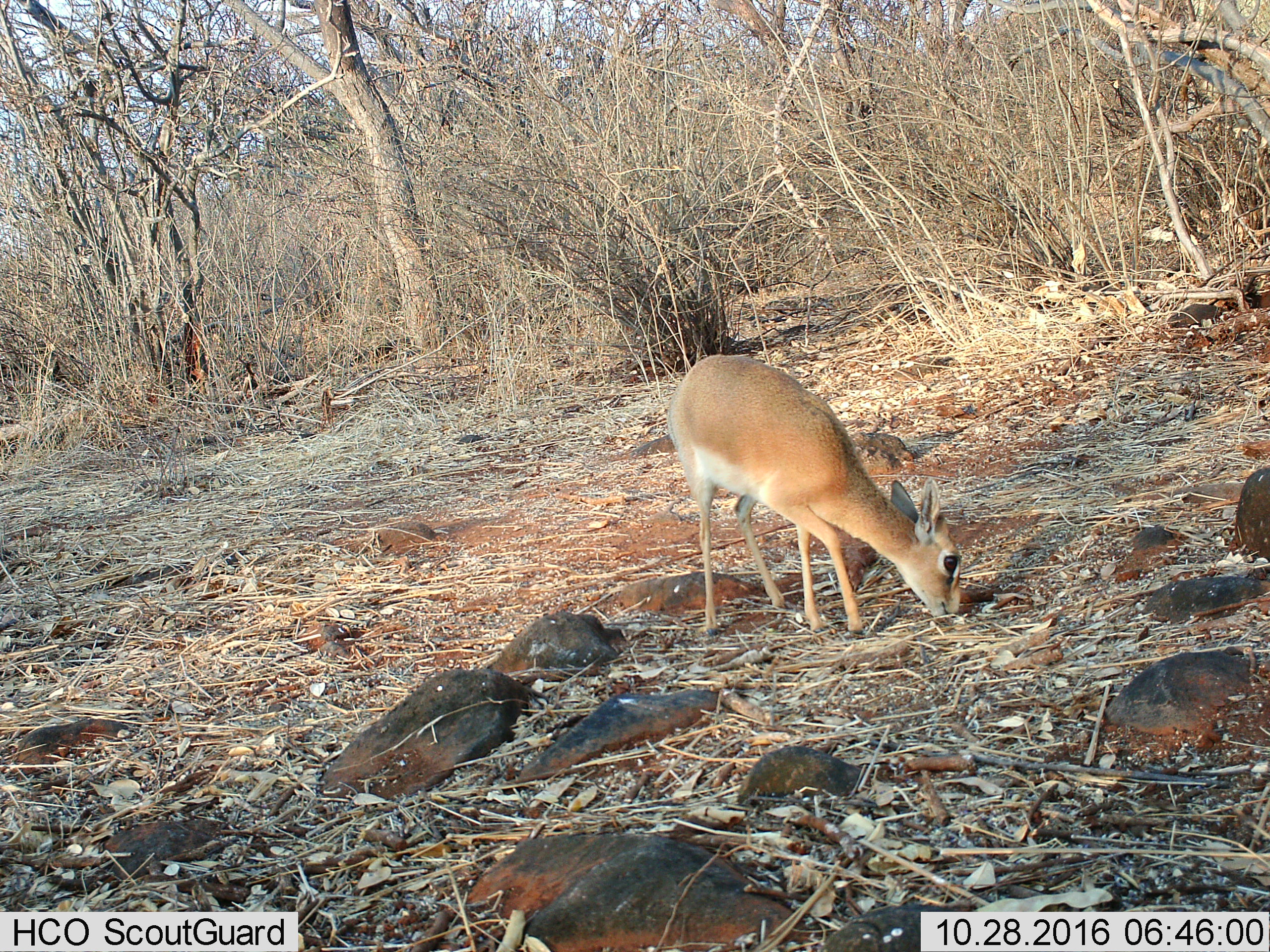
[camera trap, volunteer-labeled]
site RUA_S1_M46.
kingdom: Animalia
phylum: Chordata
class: Mammalia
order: Artiodactyla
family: Bovidae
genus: Madoqua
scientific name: Madoqua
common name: dik-dik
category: dikdik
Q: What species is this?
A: Dikdik (dik-dik) (Madoqua).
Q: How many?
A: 1.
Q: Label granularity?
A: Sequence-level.